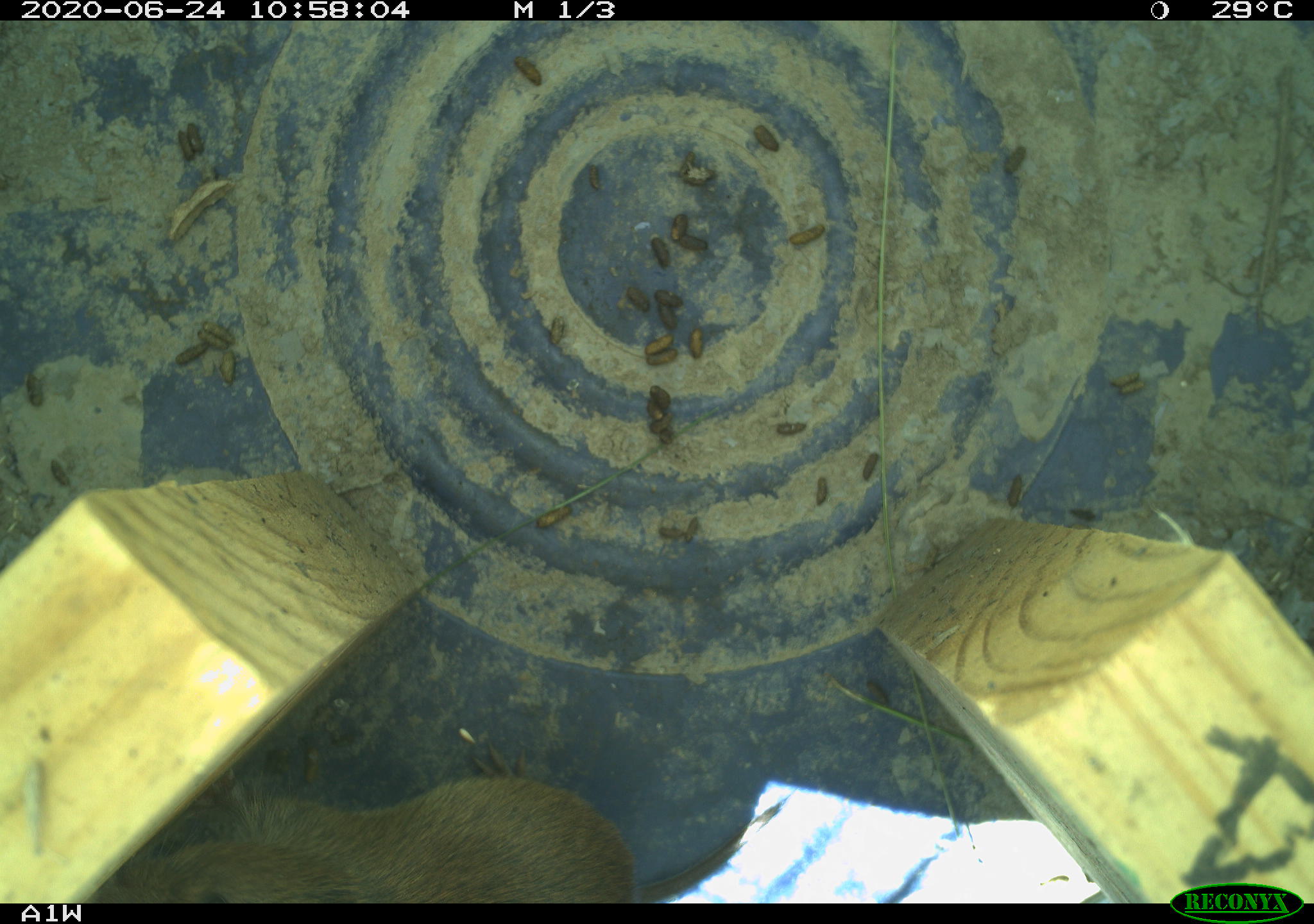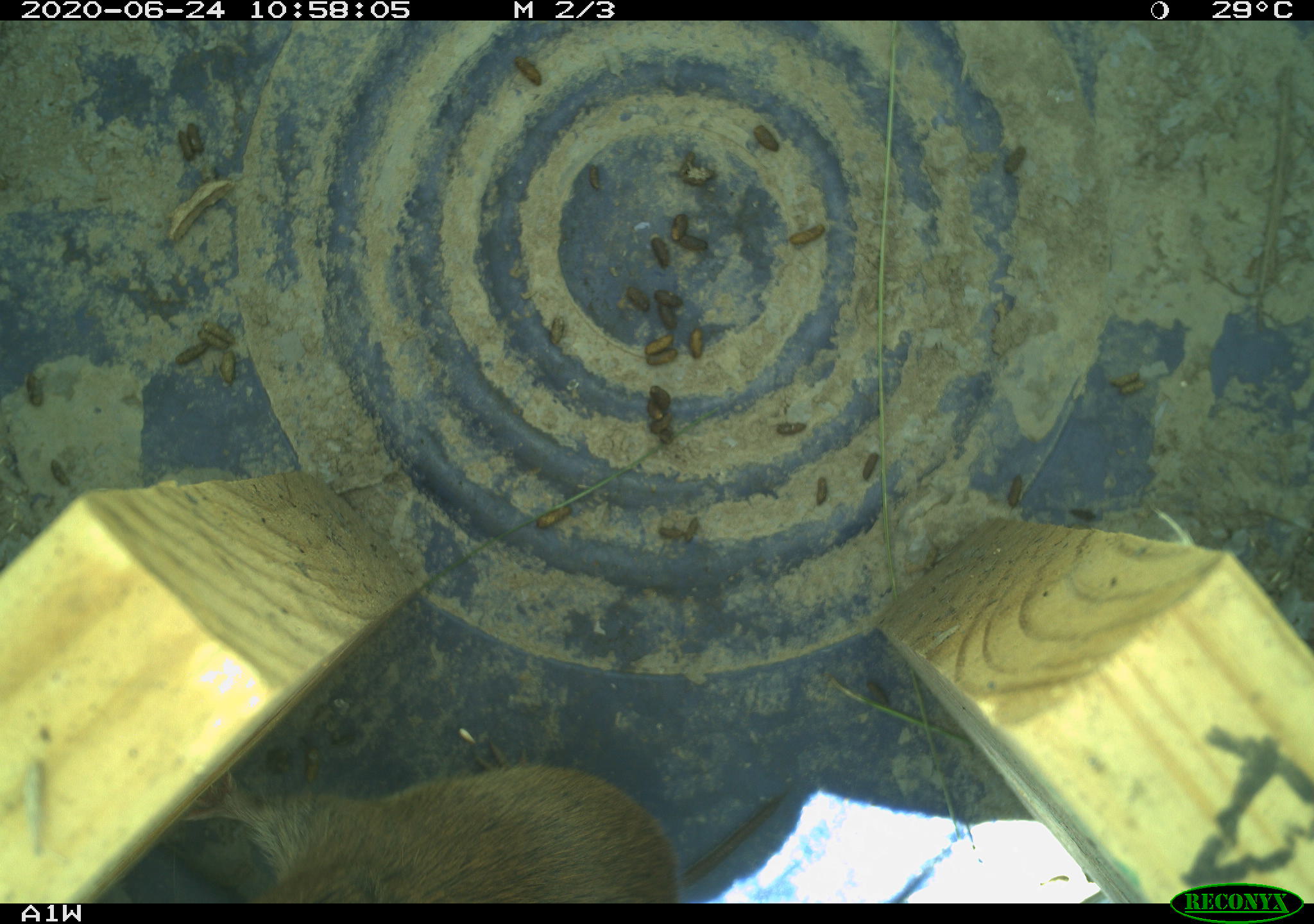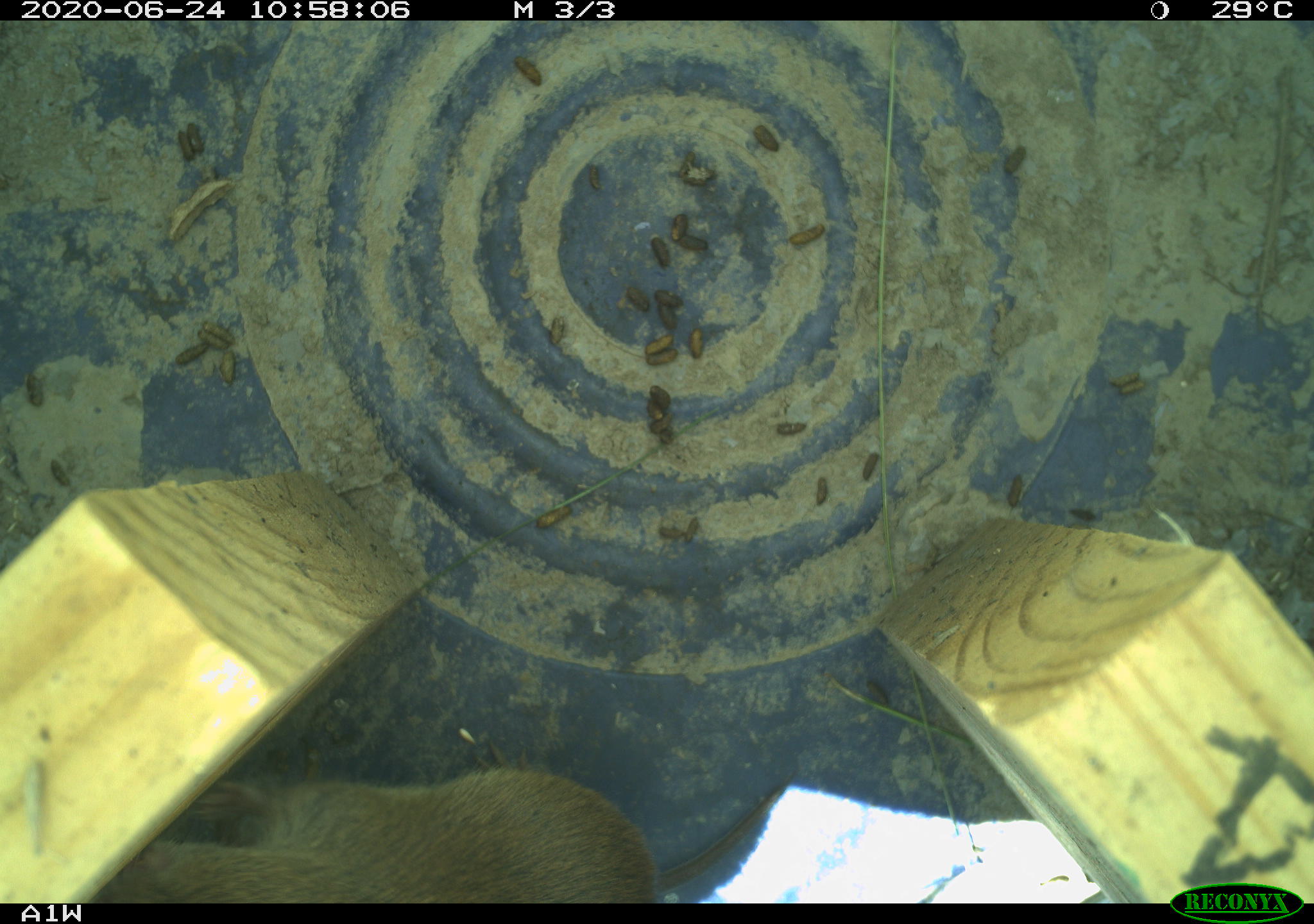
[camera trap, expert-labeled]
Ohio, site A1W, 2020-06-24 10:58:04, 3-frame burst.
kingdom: Animalia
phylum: Chordata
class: Mammalia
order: Rodentia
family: Cricetidae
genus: Microtus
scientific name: Microtus pennsylvanicus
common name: meadow vole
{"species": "meadow vole (Microtus pennsylvanicus)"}